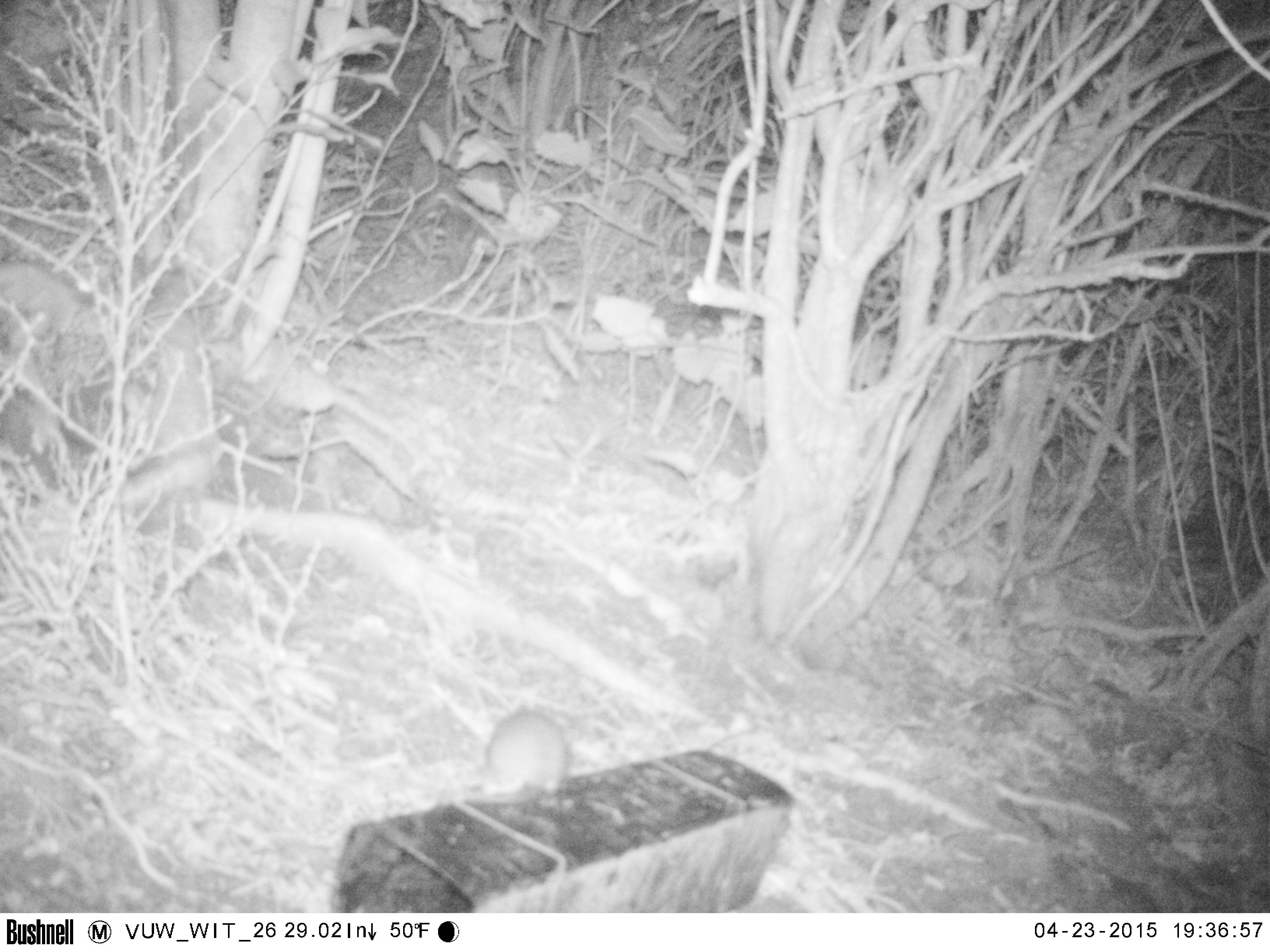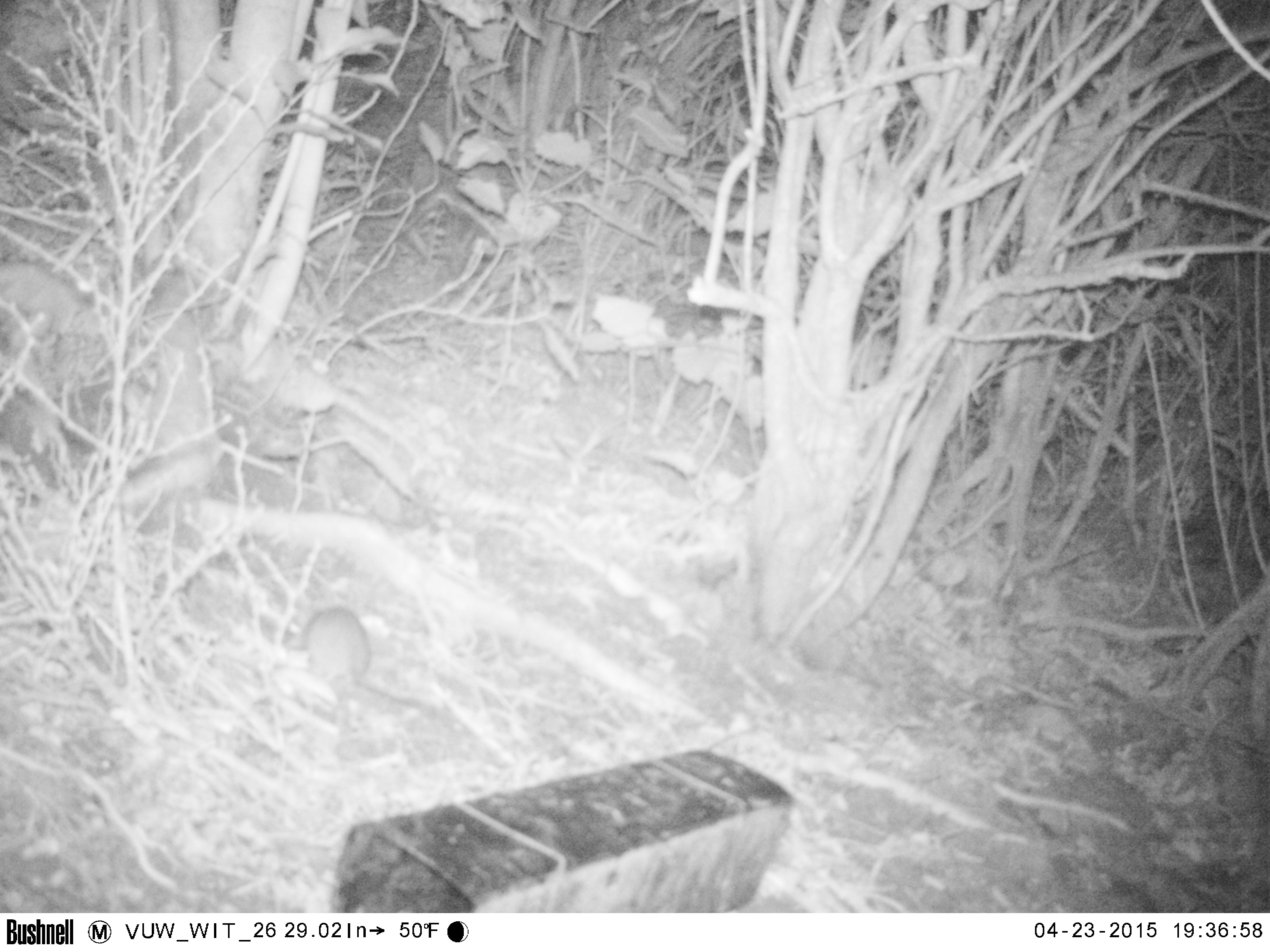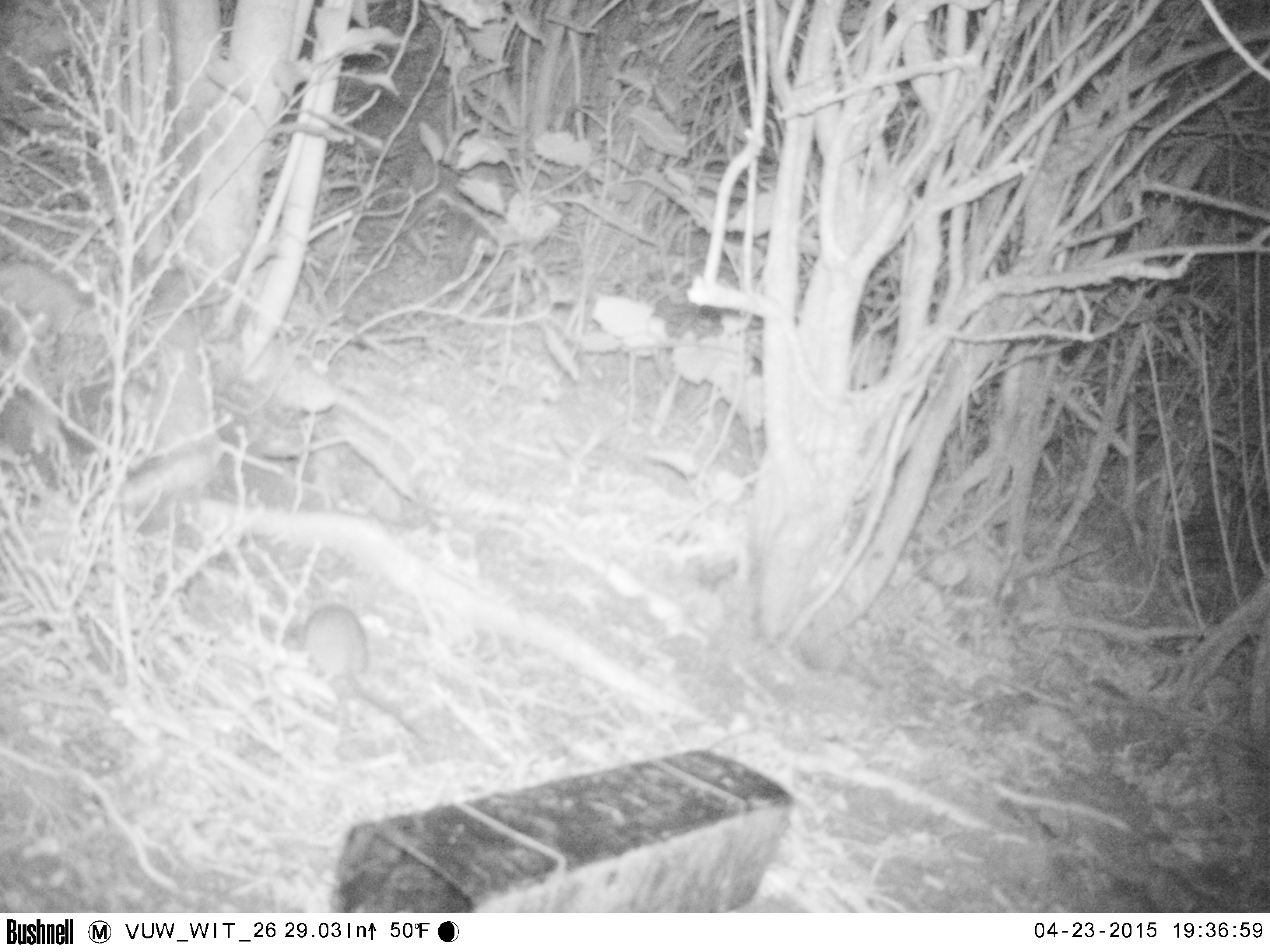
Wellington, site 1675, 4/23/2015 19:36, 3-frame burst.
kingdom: Animalia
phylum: Chordata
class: Mammalia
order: Rodentia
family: Muridae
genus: Rattus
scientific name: Rattus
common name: rat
Rat (Rattus).